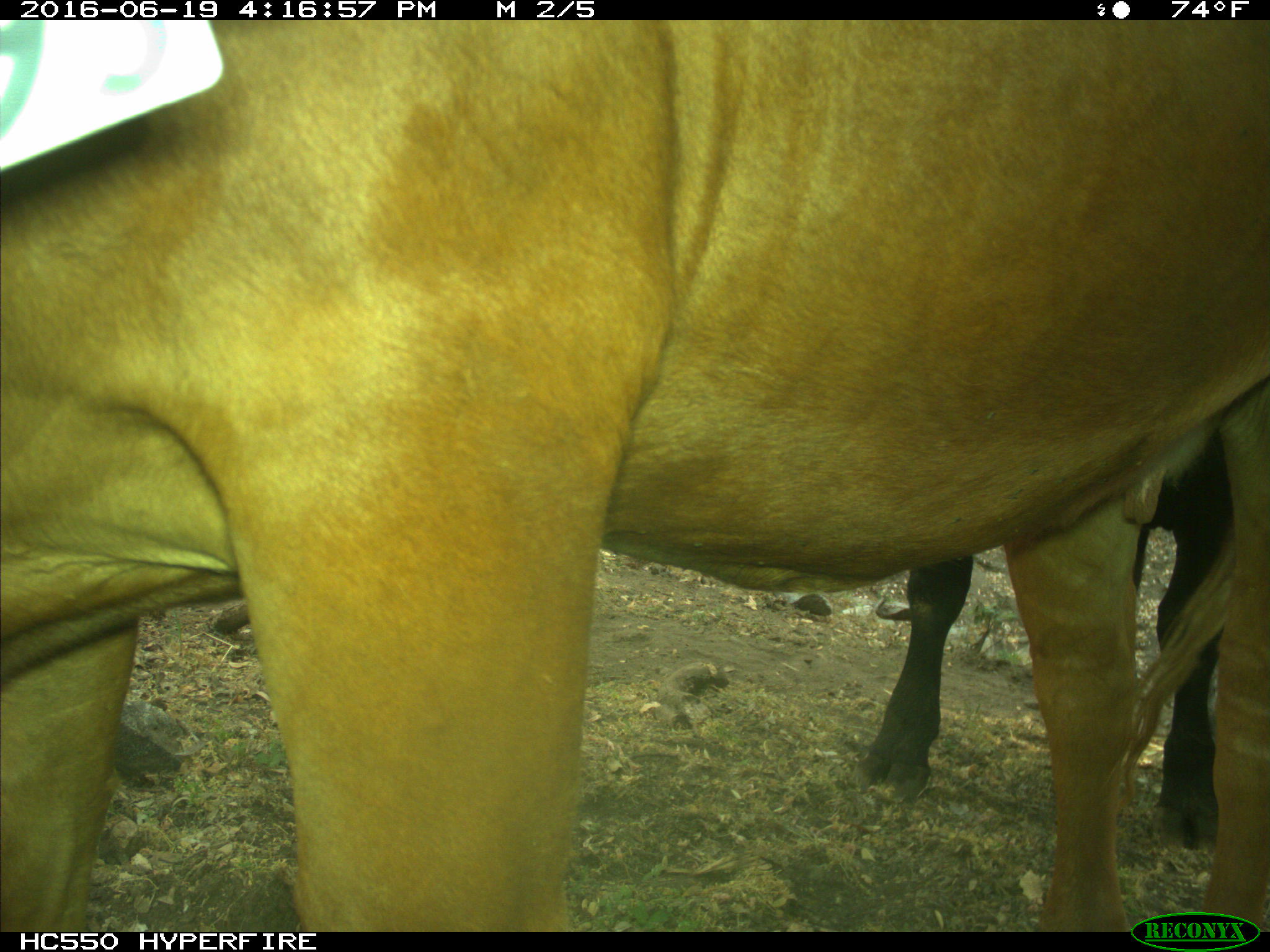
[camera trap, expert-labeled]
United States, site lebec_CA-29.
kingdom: Animalia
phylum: Chordata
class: Mammalia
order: Artiodactyla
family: Bovidae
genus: Bos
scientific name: Bos taurus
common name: domestic cow